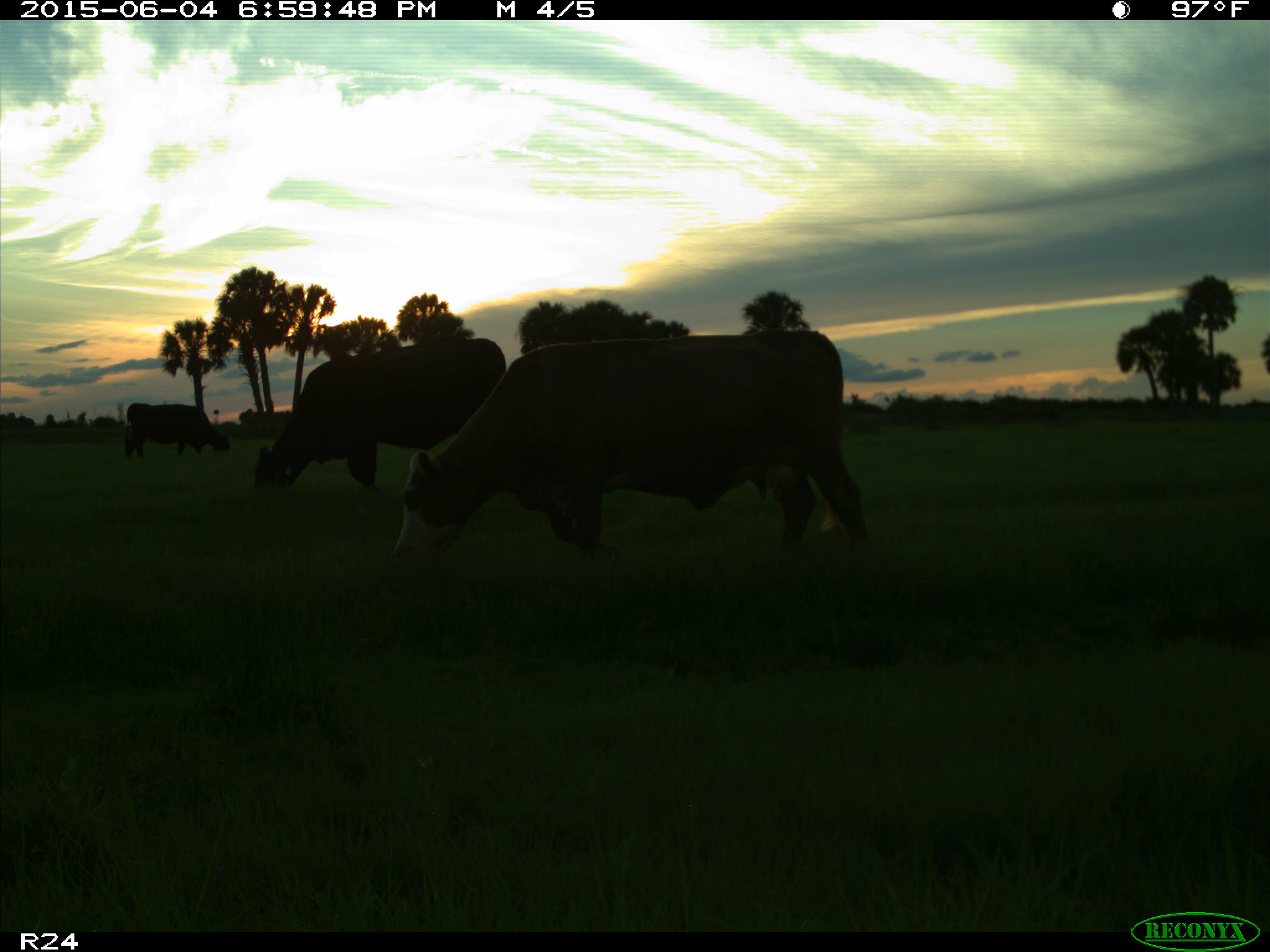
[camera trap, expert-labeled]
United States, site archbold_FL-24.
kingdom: Animalia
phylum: Chordata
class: Mammalia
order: Artiodactyla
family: Bovidae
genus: Bos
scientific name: Bos taurus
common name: domestic cow